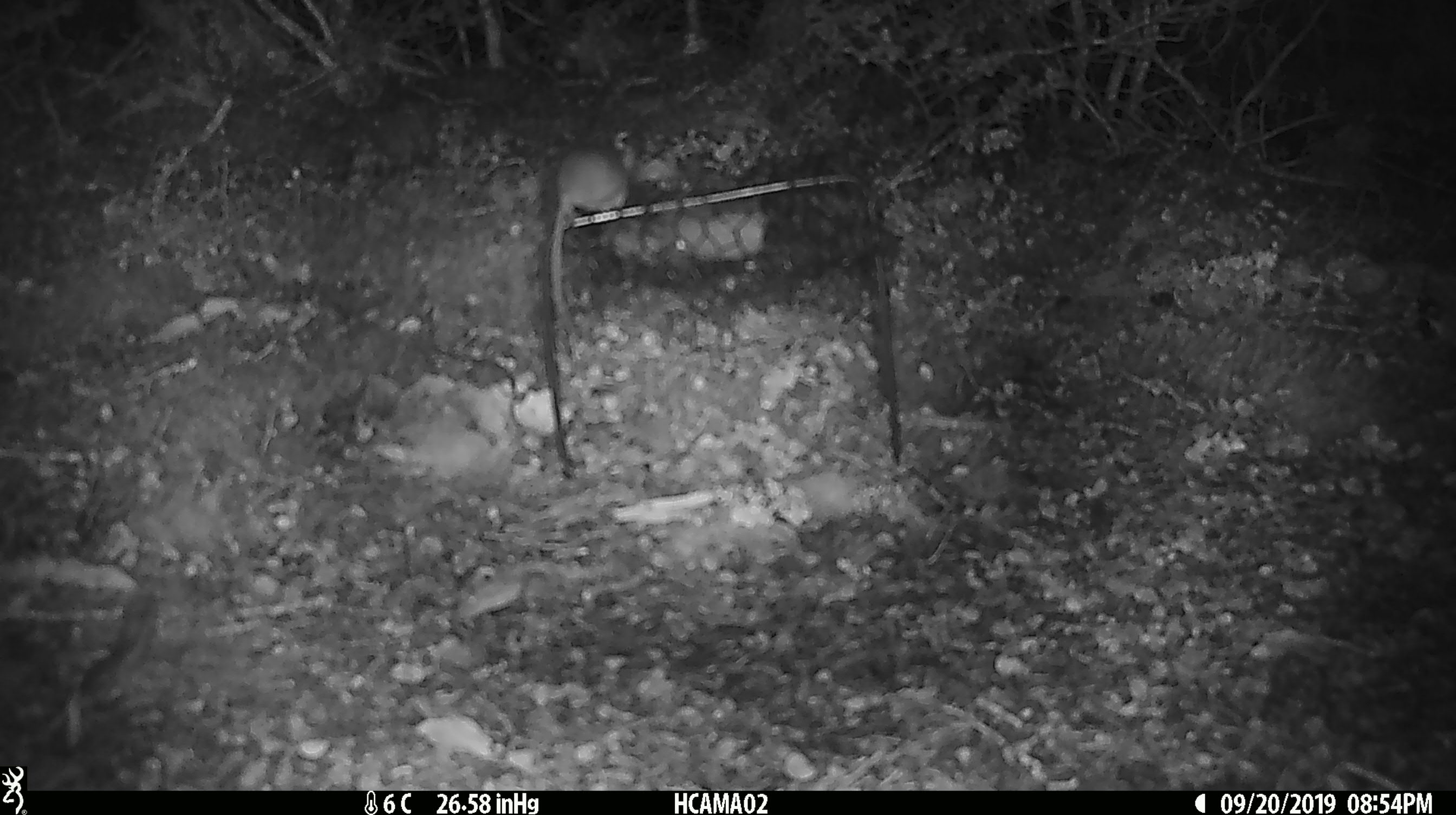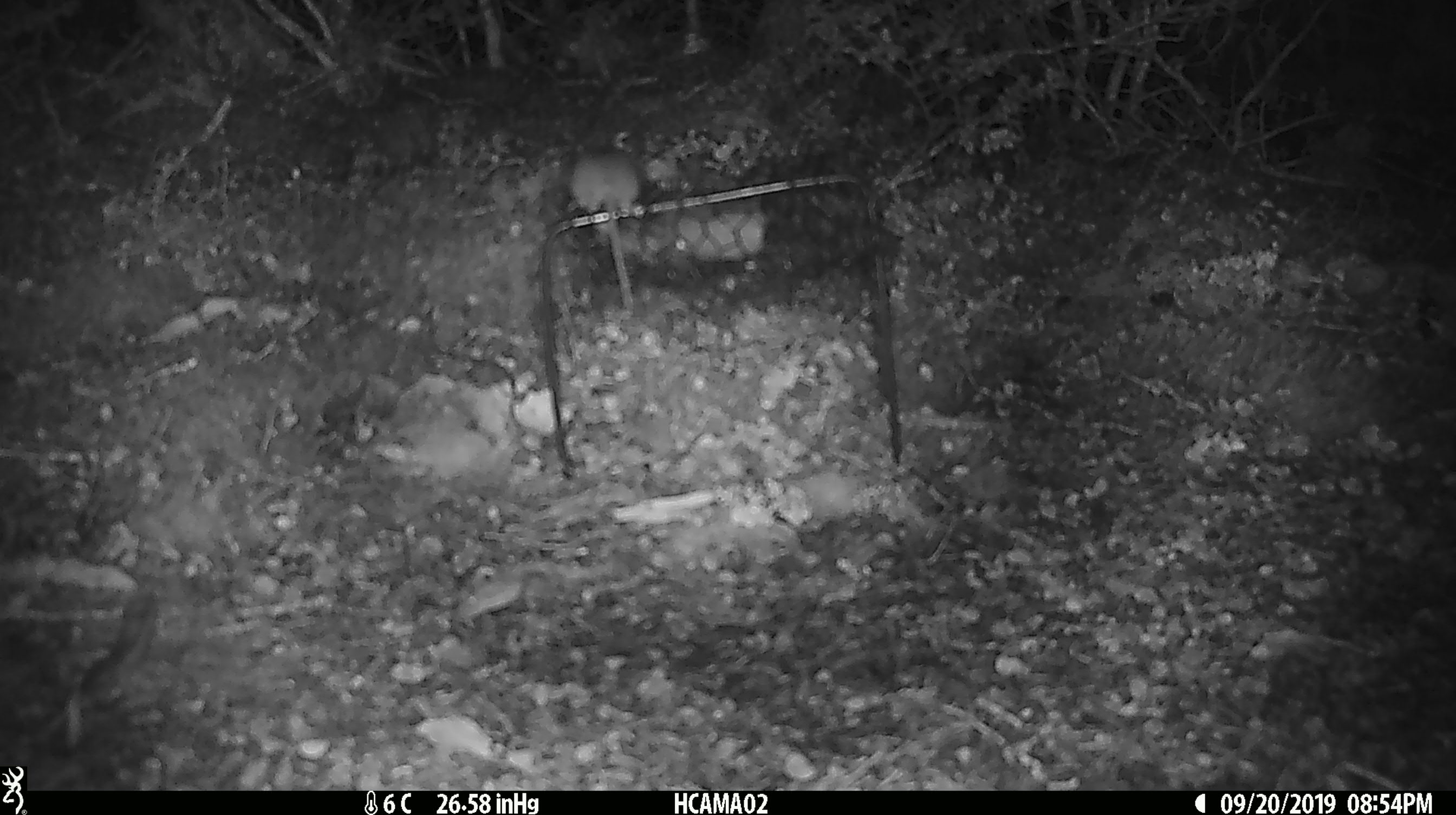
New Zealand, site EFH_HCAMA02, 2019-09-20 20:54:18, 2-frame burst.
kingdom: Animalia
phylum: Chordata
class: Mammalia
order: Rodentia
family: Muridae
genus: Mus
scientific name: Mus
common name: mouse